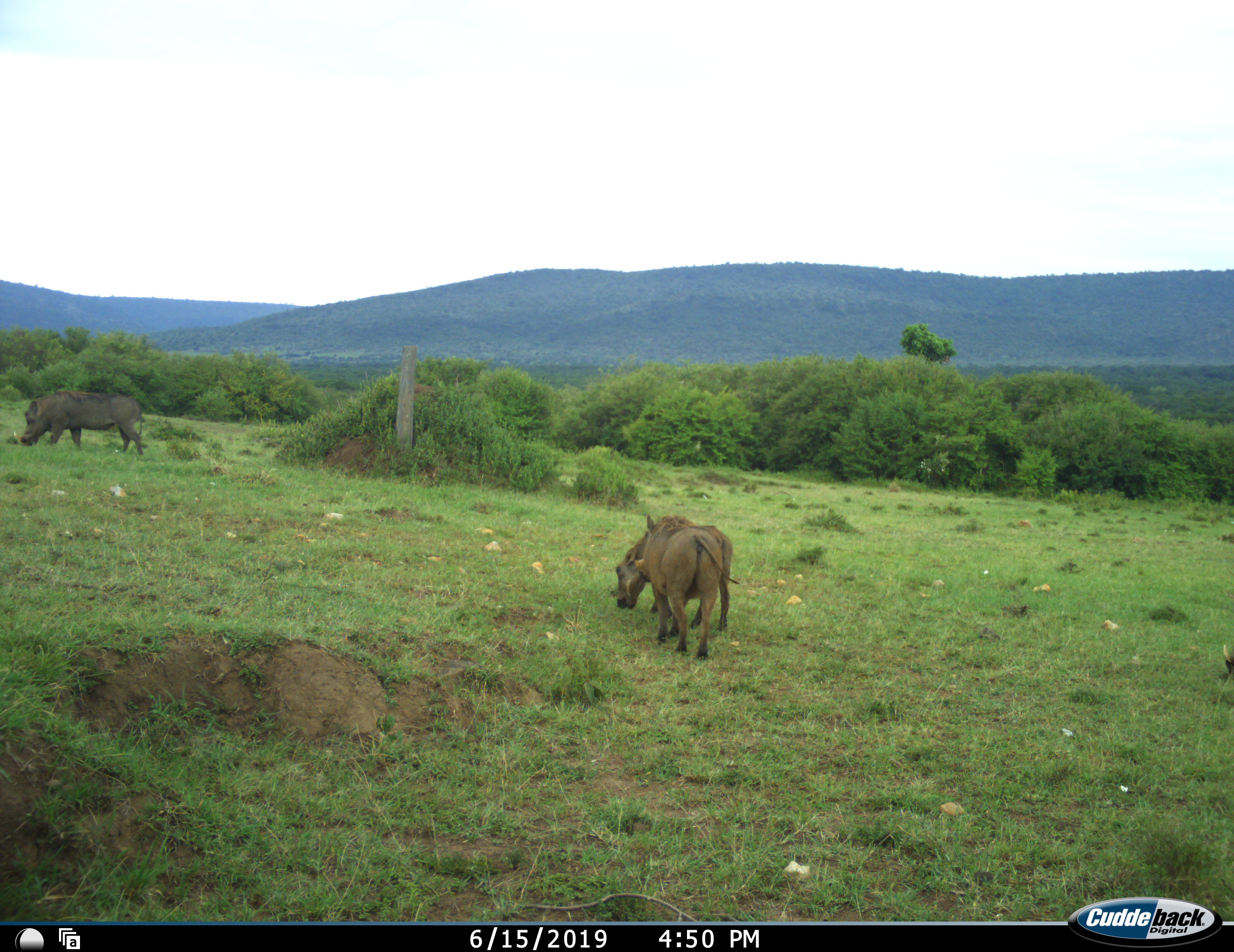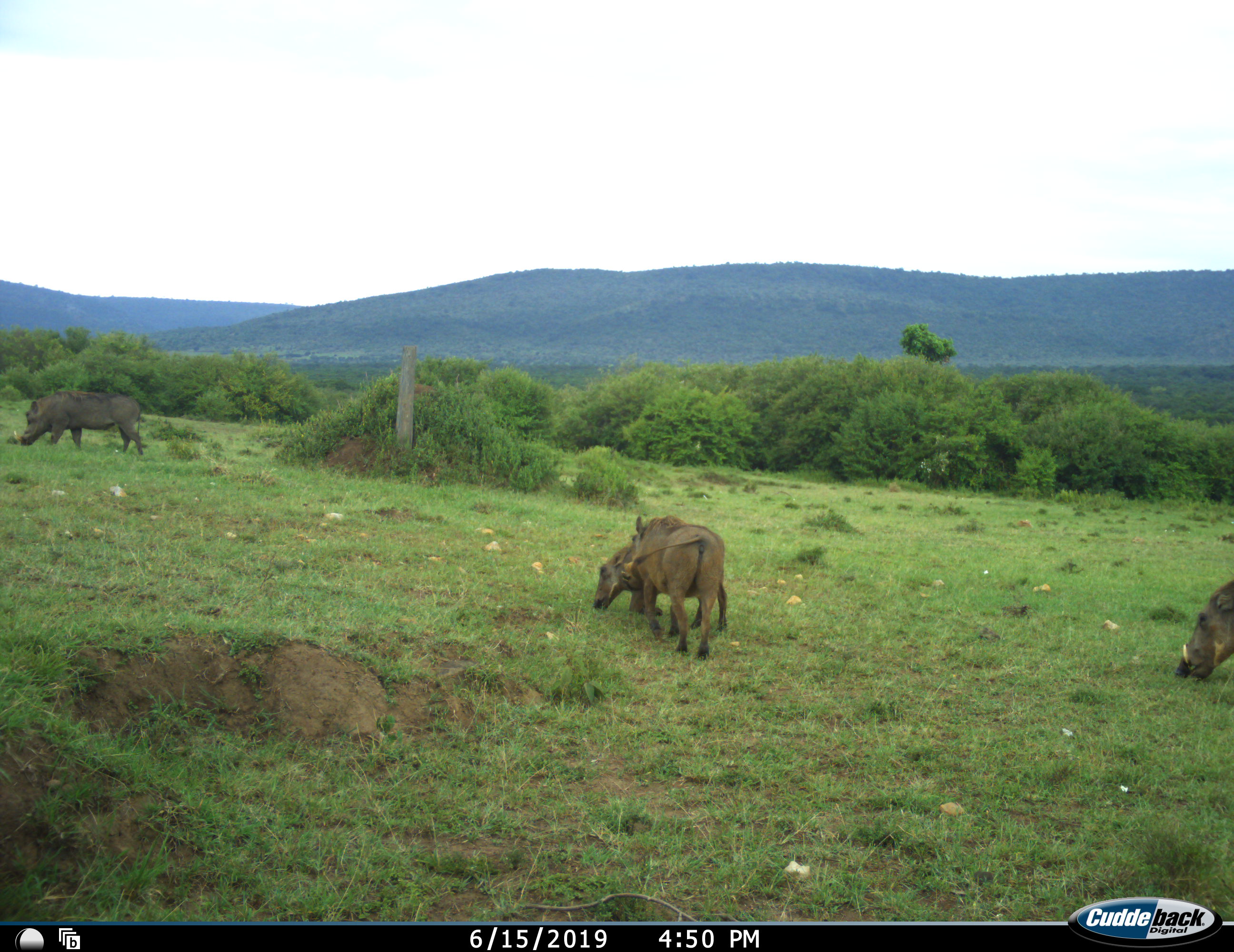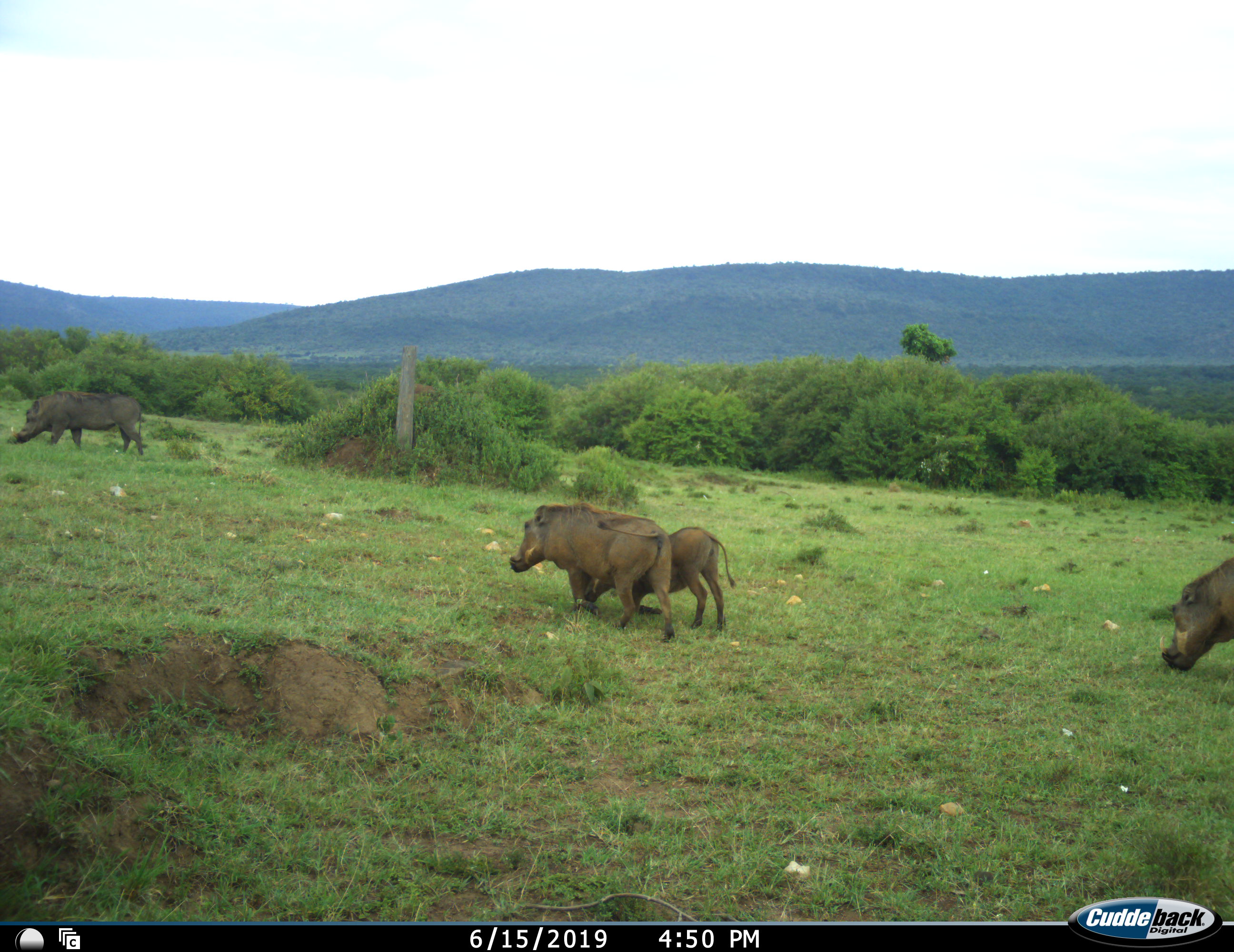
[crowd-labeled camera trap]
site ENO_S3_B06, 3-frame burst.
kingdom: Animalia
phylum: Chordata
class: Mammalia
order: Artiodactyla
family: Suidae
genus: Phacochoerus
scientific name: Phacochoerus africanus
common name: warthog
Warthog (Phacochoerus africanus), count 4. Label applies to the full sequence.